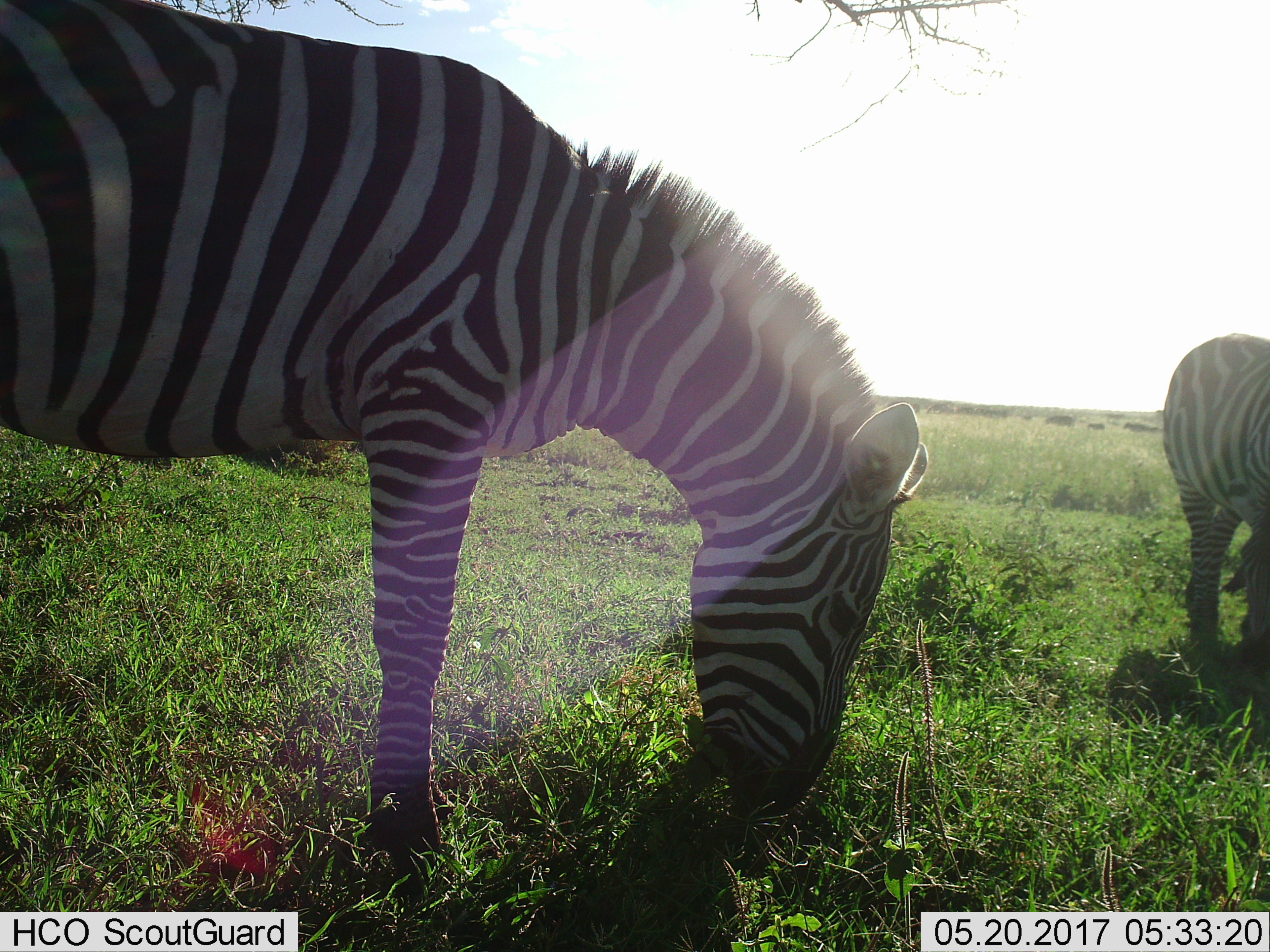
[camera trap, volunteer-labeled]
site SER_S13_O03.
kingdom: Animalia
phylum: Chordata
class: Mammalia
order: Perissodactyla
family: Equidae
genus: Equus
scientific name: Equus quagga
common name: plains zebra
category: zebraplains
Zebraplains (plains zebra) (Equus quagga), count 2. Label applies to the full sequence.